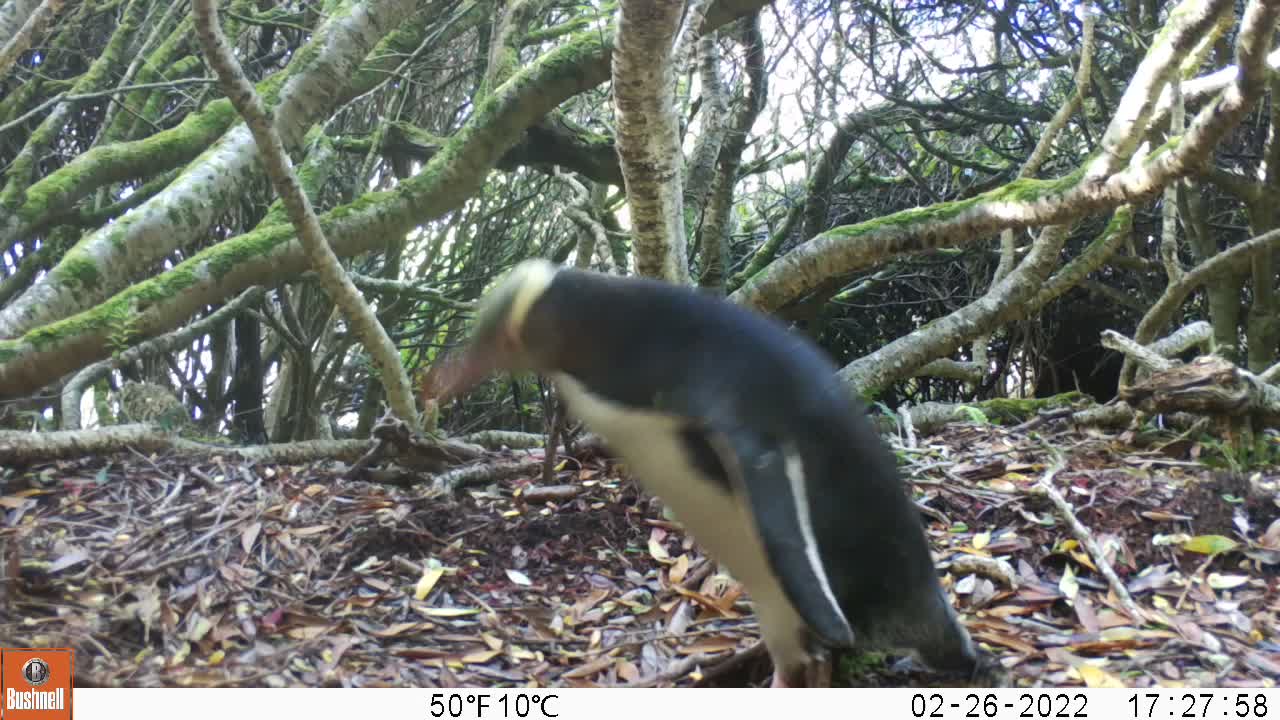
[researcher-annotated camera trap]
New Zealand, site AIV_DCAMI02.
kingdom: Animalia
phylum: Chordata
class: Aves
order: Sphenisciformes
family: Spheniscidae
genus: Megadyptes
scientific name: Megadyptes antipodes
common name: yellow-eyed penguin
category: yellow eyed penguin